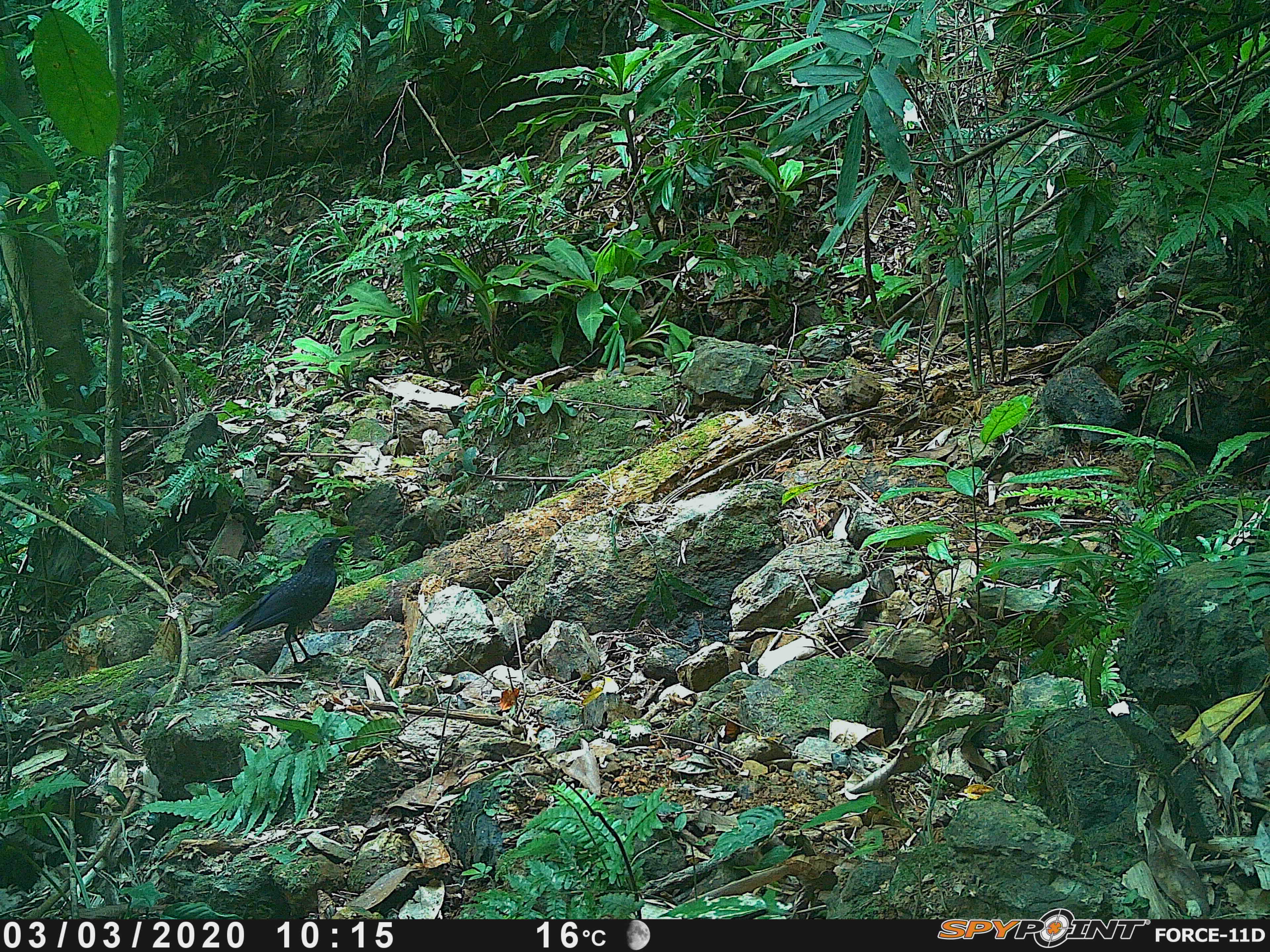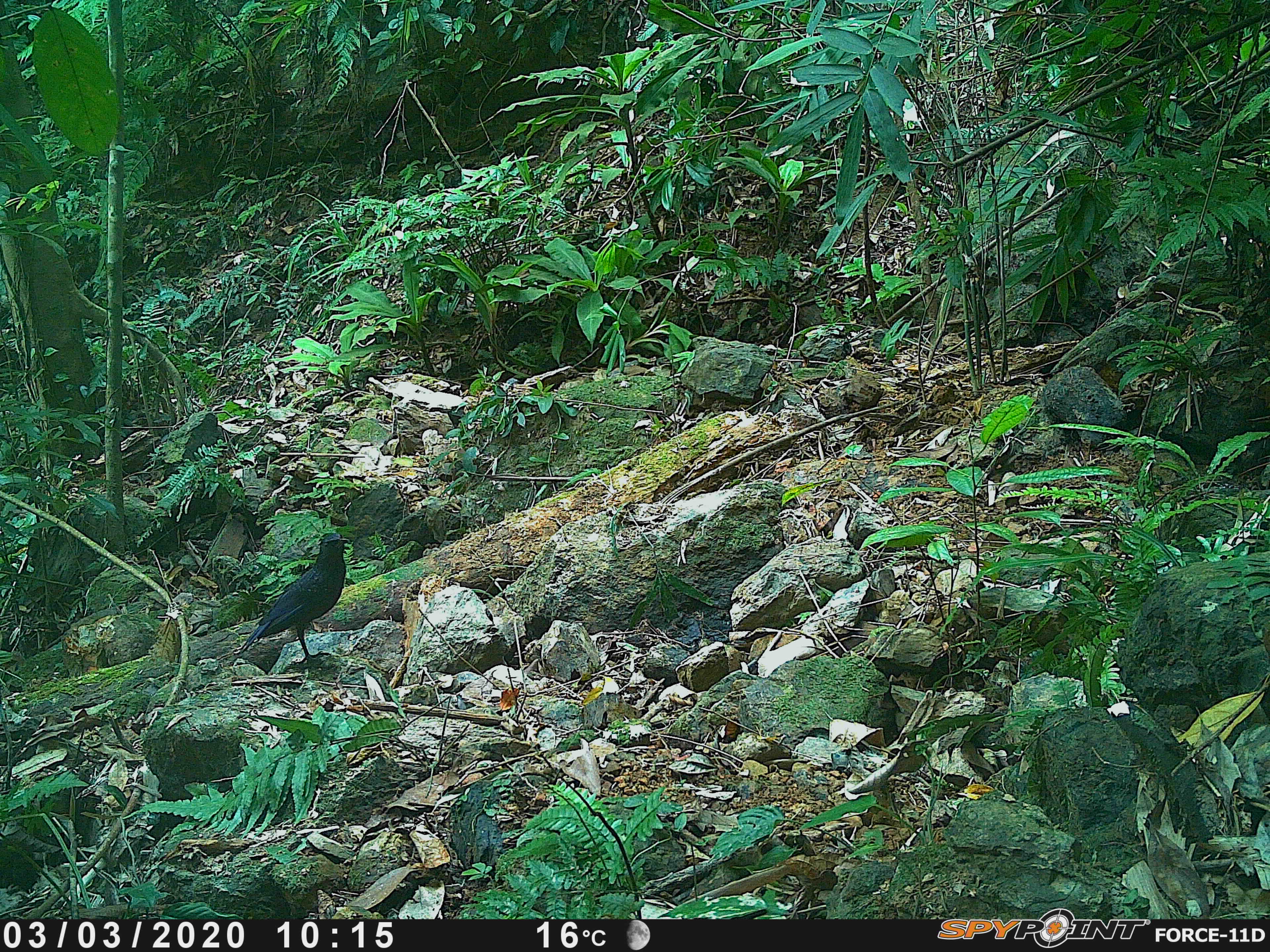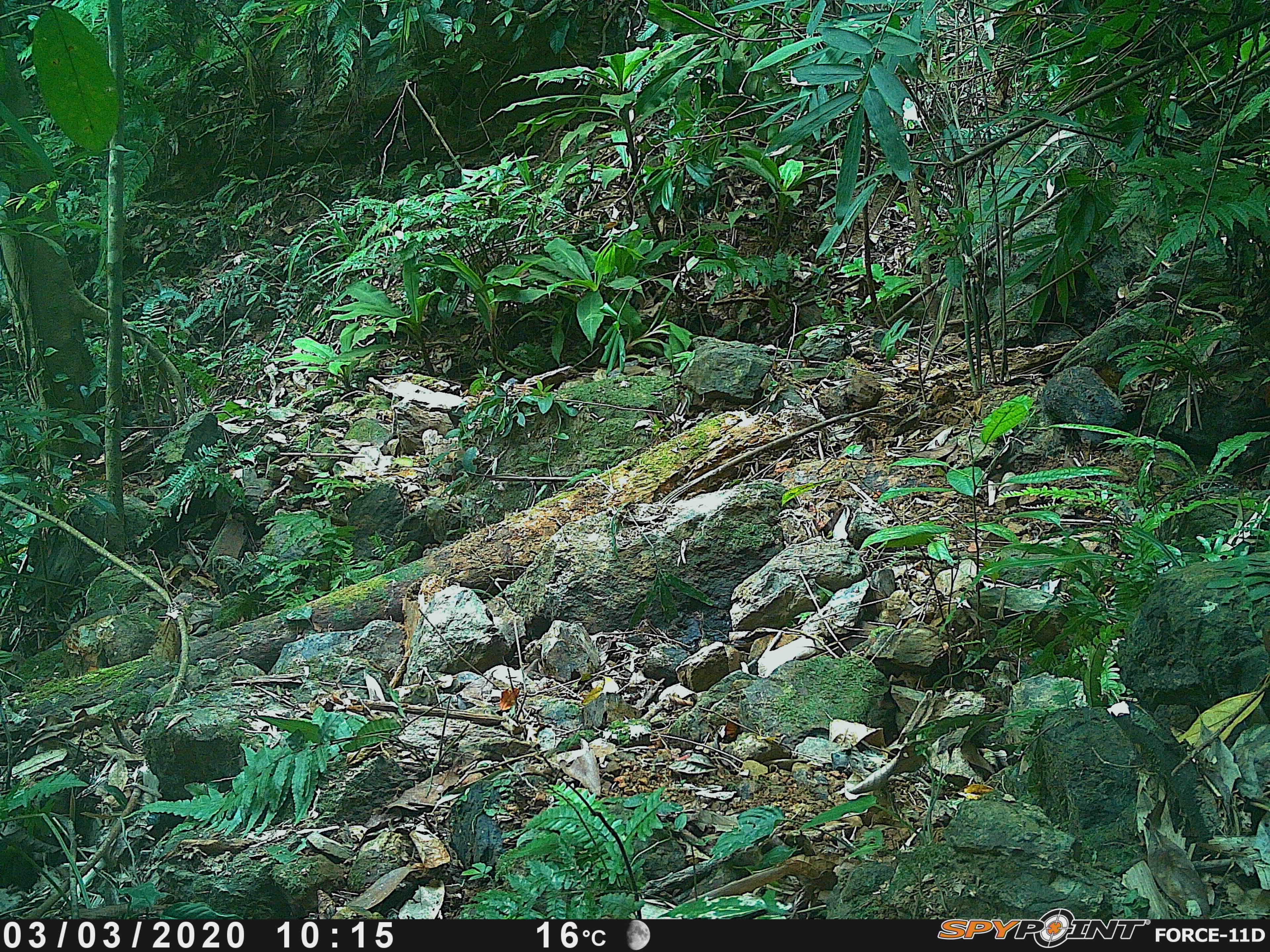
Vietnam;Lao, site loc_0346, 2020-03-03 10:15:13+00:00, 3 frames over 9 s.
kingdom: Animalia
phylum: Chordata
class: Aves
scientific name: Aves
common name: bird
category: unidentified bird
Unidentified bird (bird) (Aves). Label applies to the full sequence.